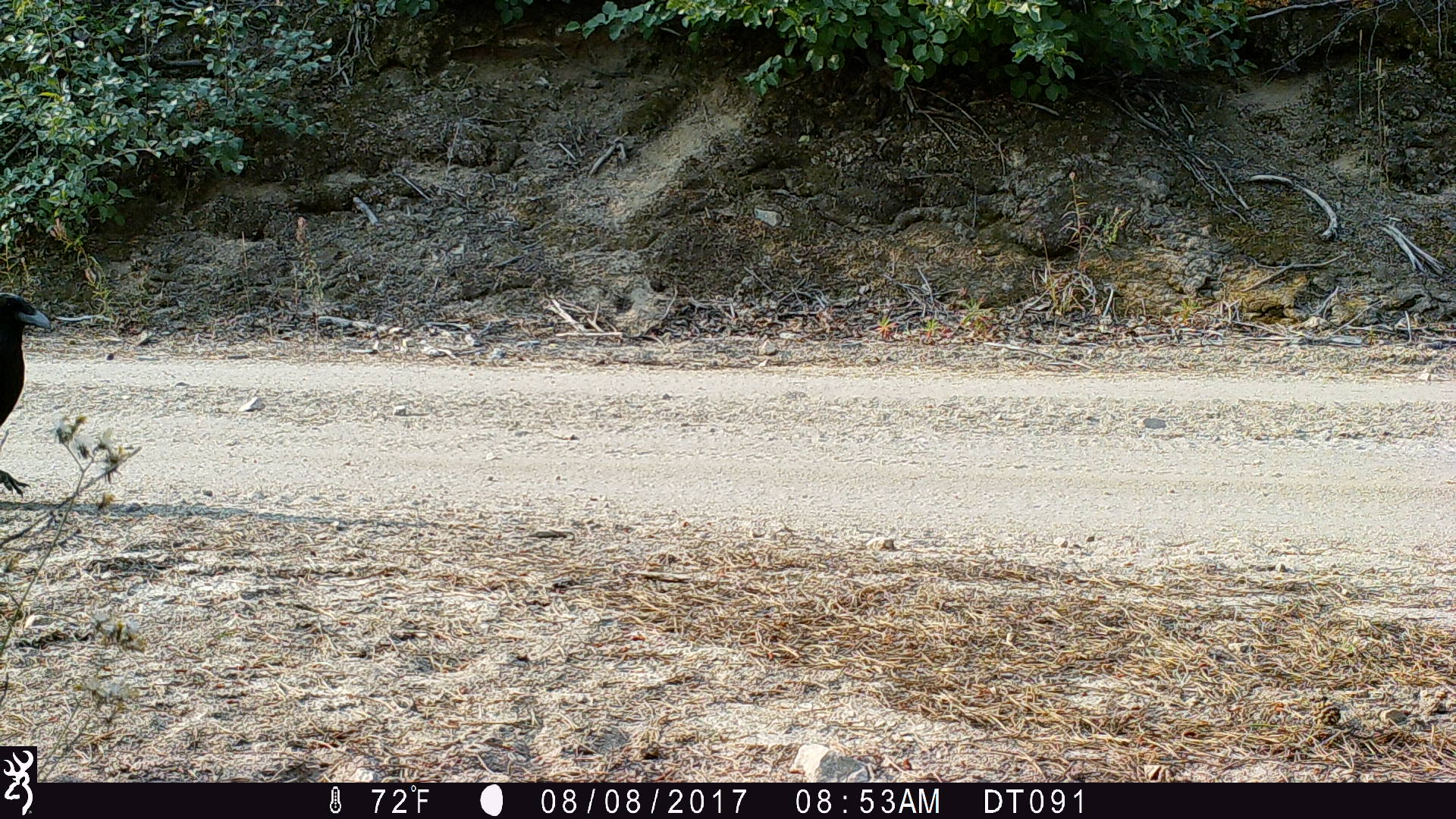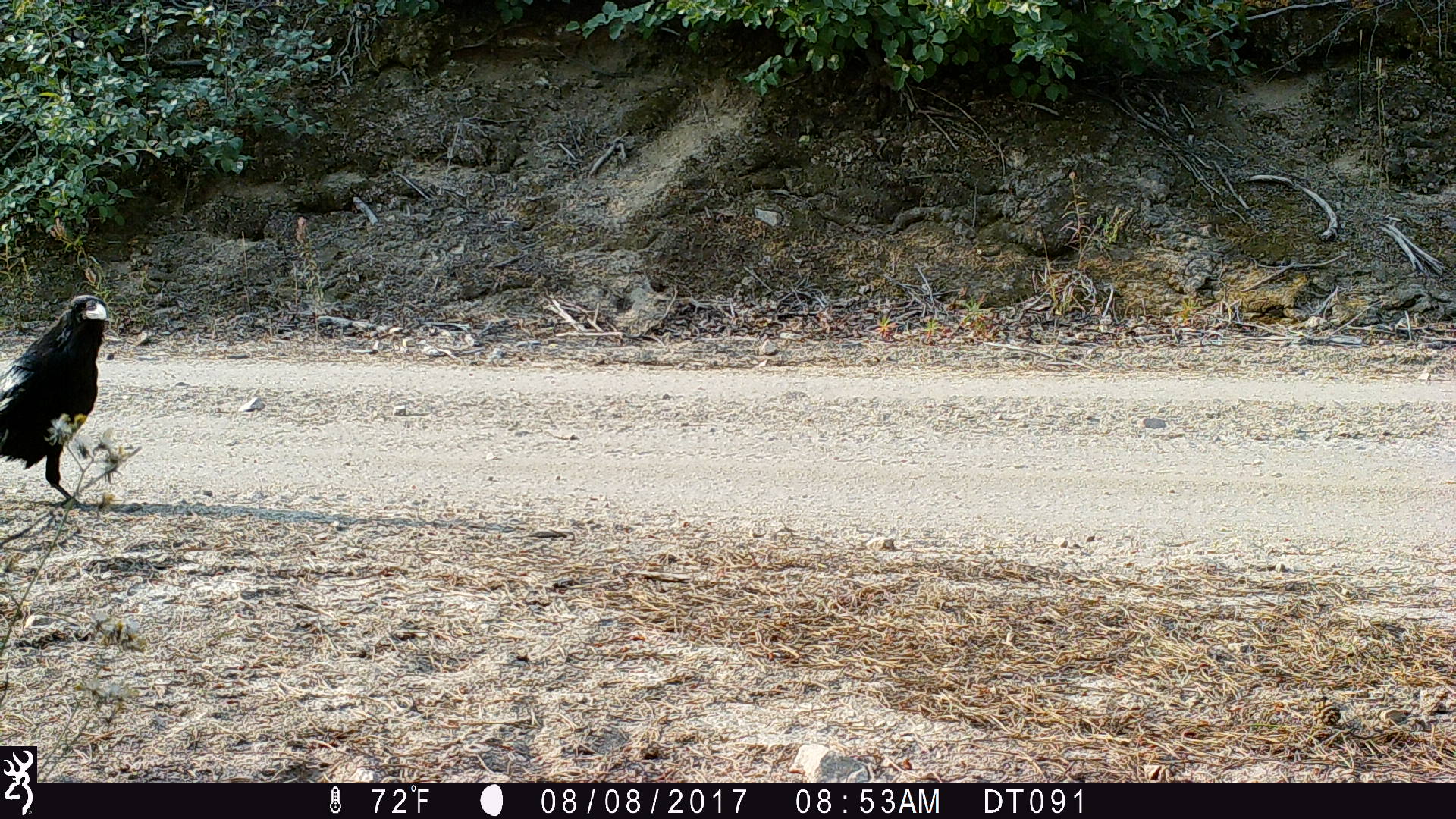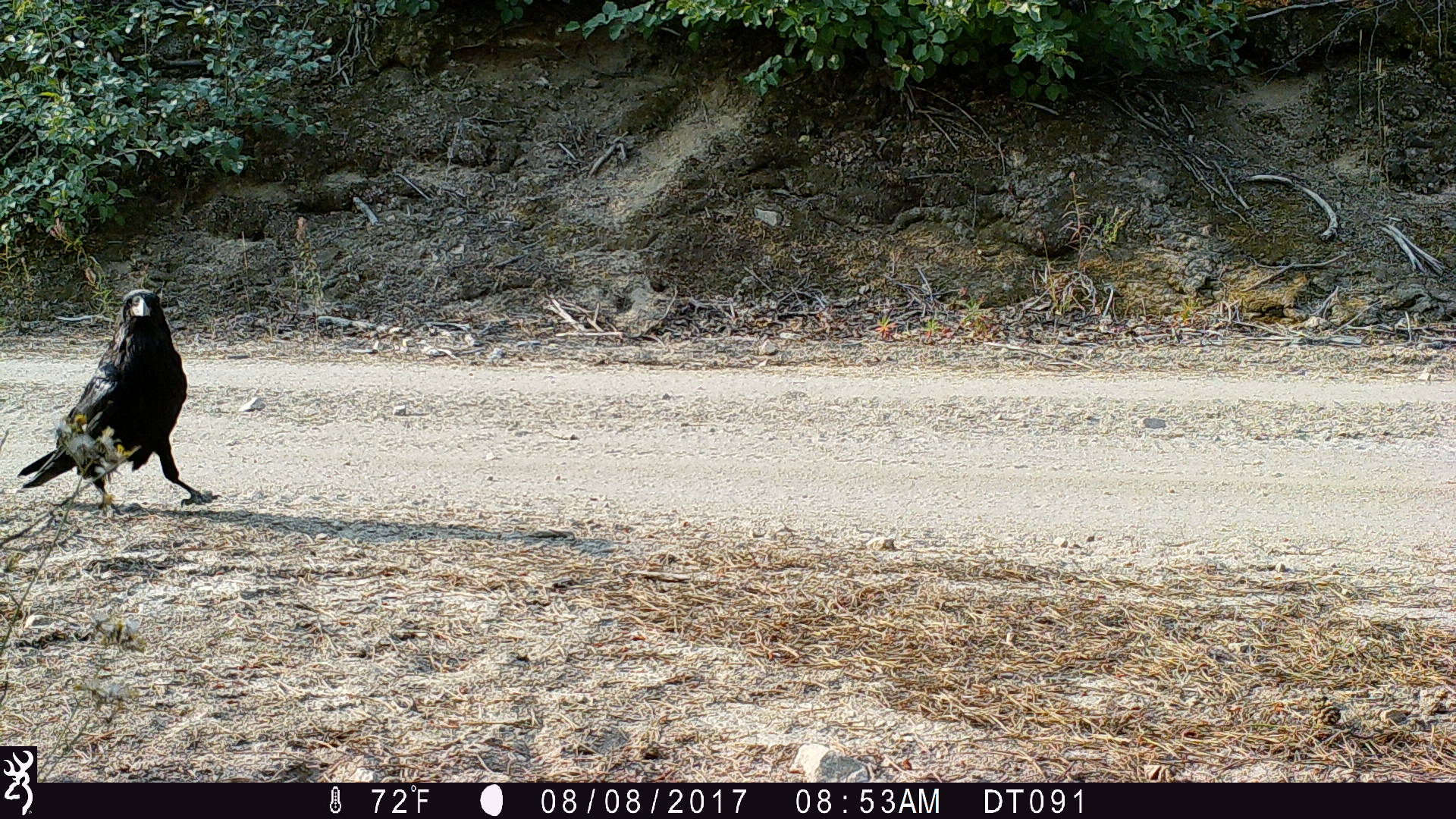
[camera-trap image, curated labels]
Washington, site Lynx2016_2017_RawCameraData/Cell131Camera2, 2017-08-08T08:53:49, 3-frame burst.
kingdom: Animalia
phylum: Chordata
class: Aves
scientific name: Aves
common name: birds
Aves (birds). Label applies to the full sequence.